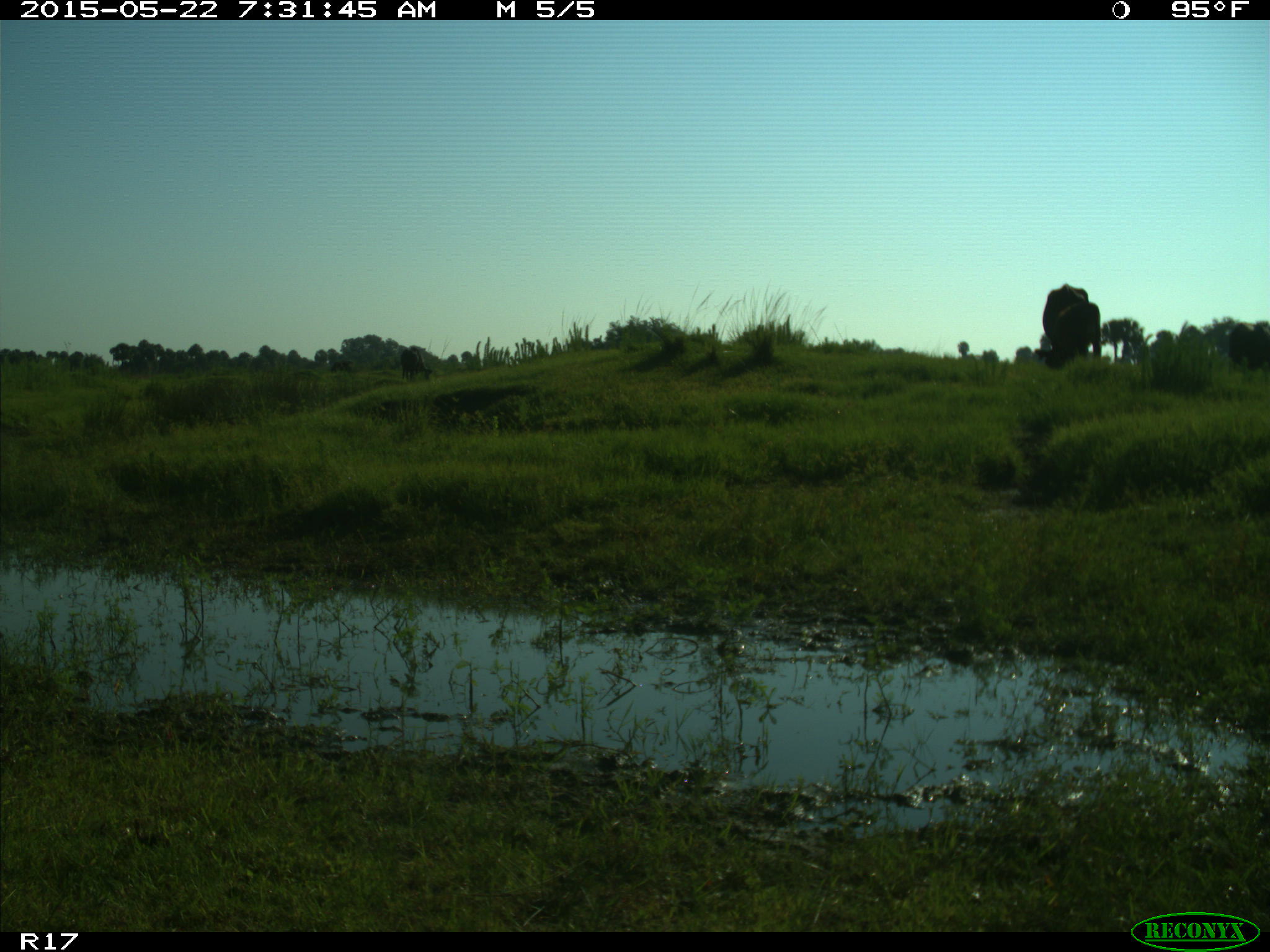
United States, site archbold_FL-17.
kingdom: Animalia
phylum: Chordata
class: Mammalia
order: Artiodactyla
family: Bovidae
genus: Bos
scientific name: Bos taurus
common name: domestic cow